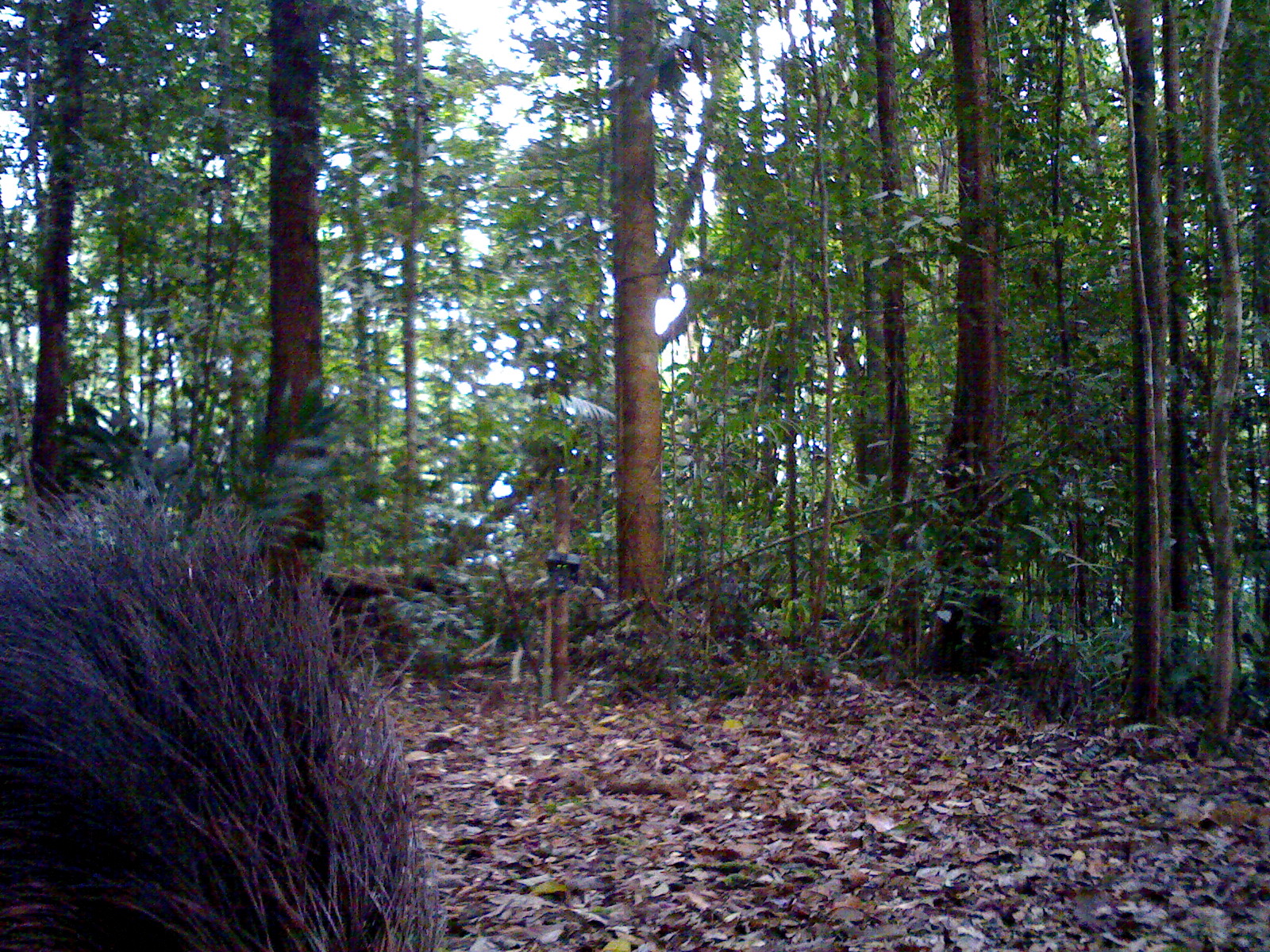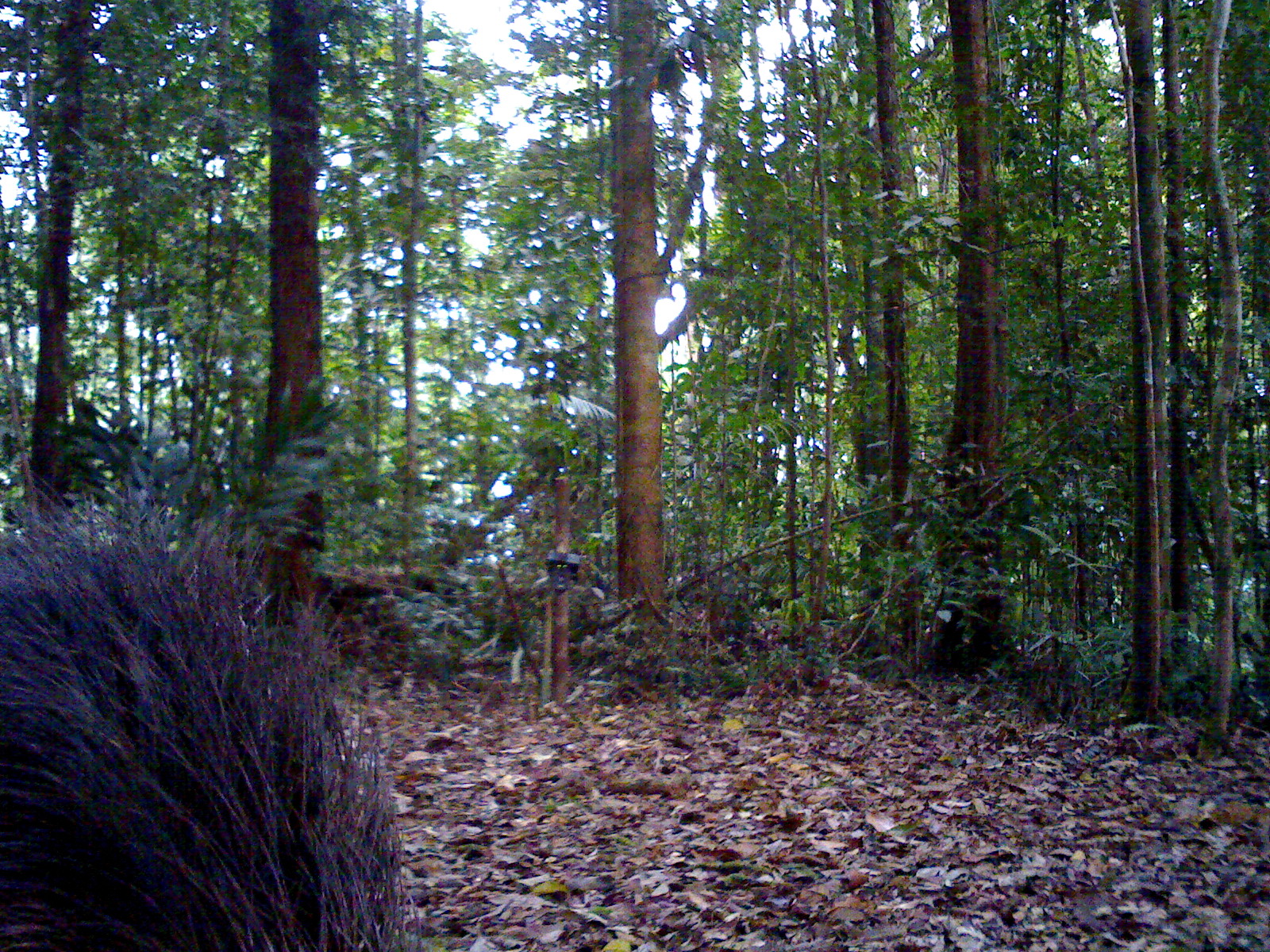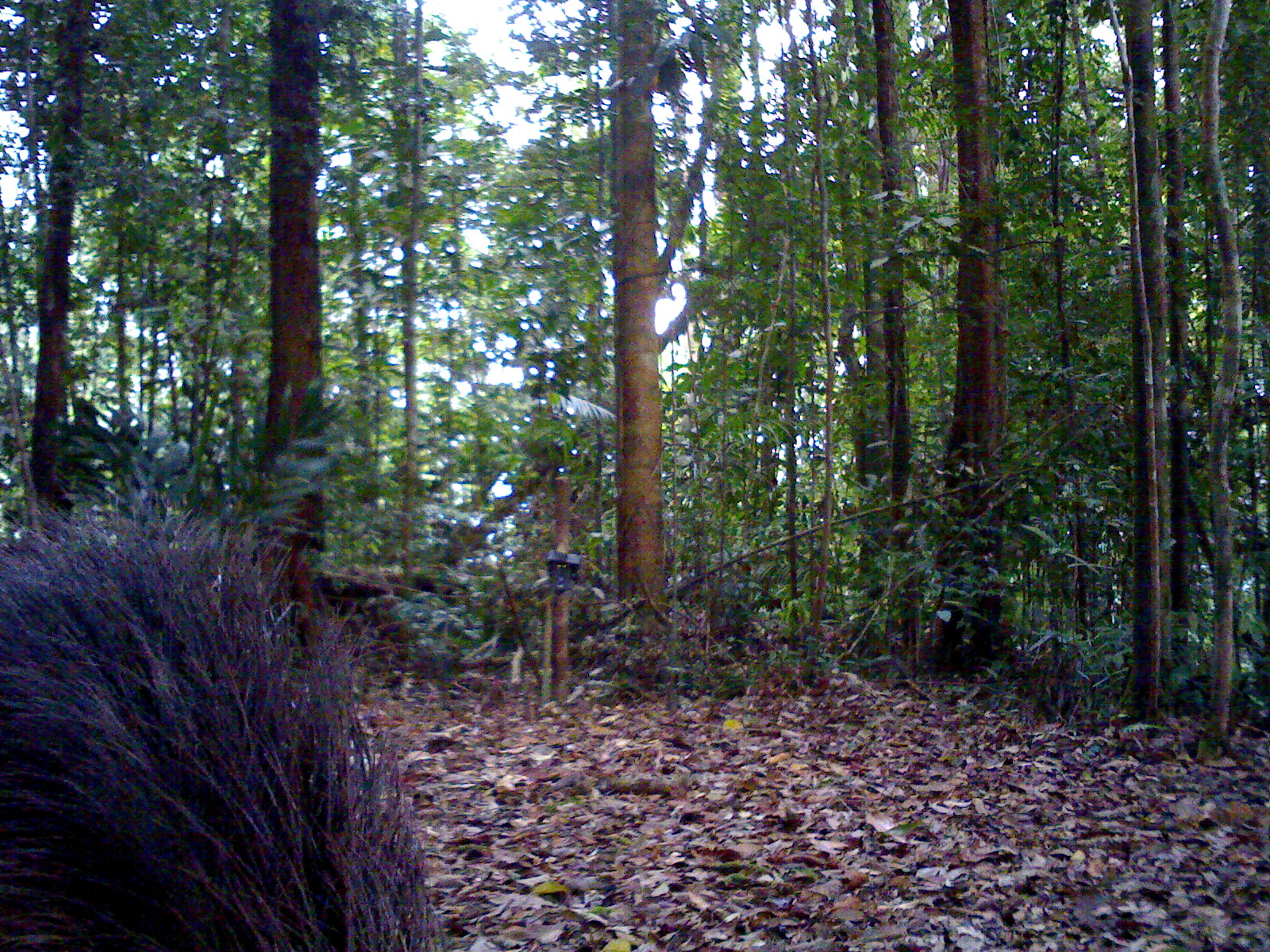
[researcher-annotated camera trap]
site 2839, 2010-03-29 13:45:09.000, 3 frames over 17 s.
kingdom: Animalia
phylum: Chordata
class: Mammalia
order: Artiodactyla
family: Suidae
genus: Sus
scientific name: Sus scrofa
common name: wild boar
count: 1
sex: male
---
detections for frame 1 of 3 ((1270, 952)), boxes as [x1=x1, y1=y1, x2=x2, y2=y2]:
sus scrofa: [x1=0, y1=463, x2=451, y2=952]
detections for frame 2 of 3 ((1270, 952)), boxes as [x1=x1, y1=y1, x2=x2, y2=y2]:
sus scrofa: [x1=0, y1=477, x2=423, y2=952]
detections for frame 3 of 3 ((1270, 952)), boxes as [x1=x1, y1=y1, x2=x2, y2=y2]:
sus scrofa: [x1=0, y1=494, x2=439, y2=952]